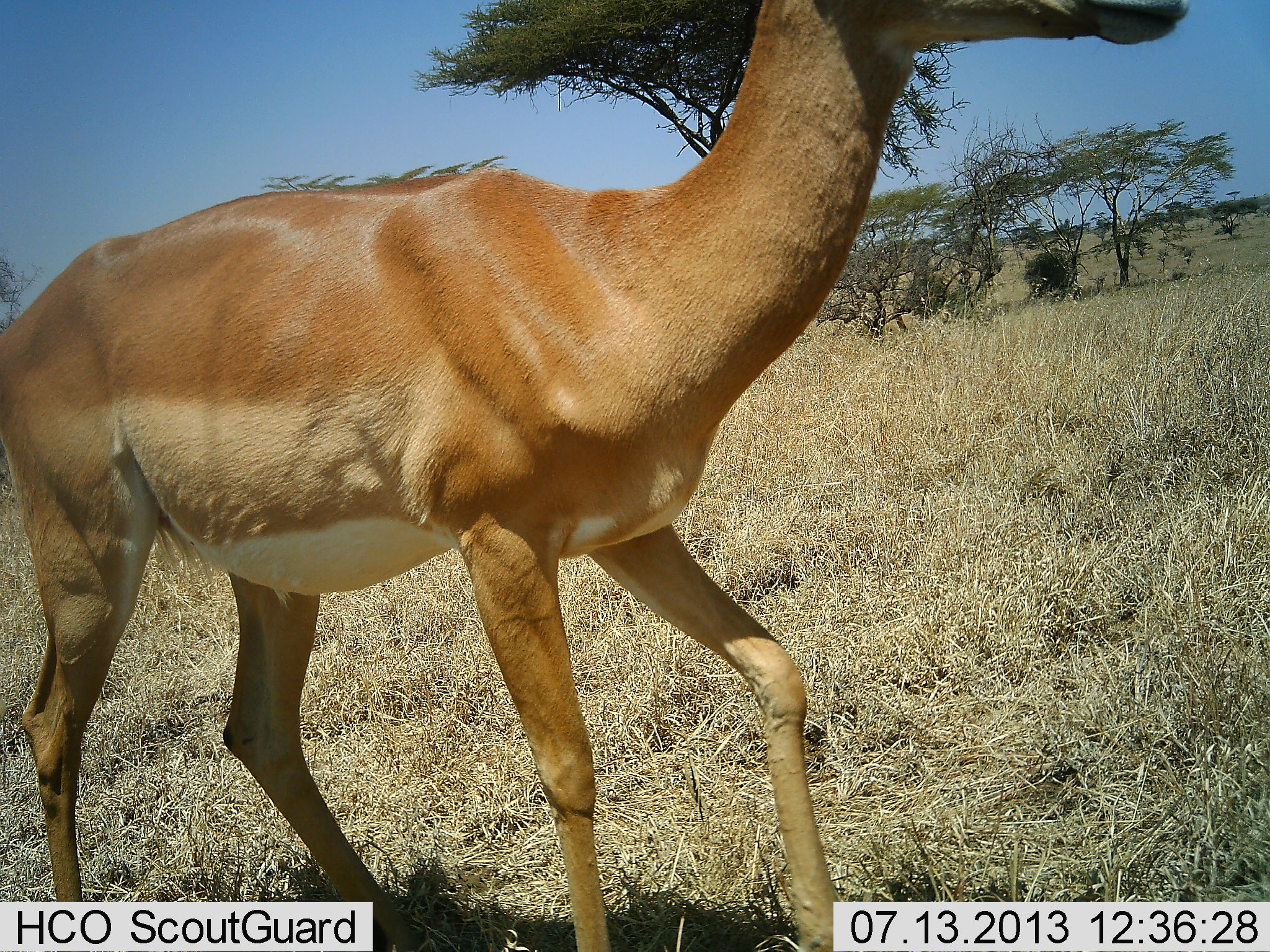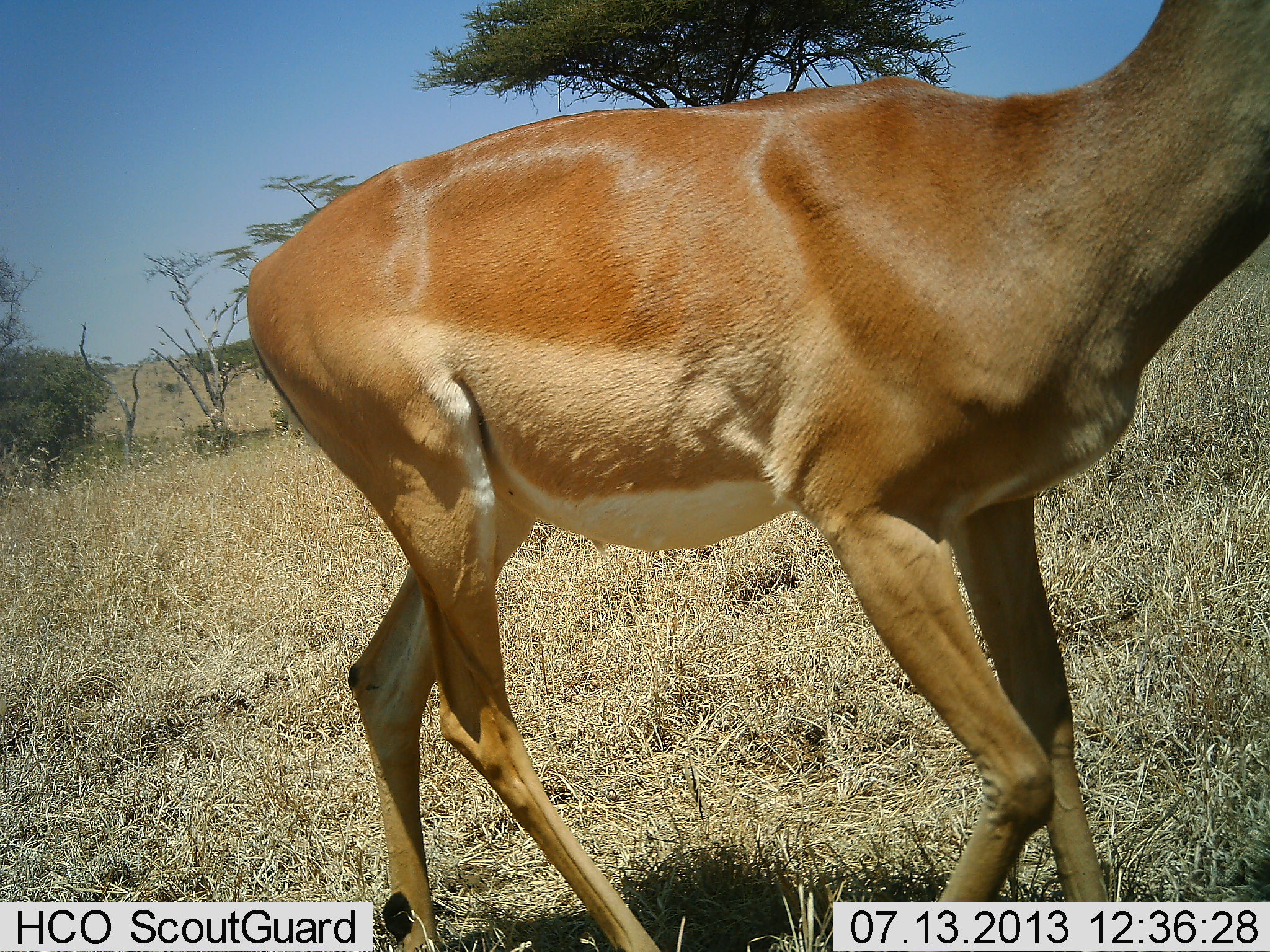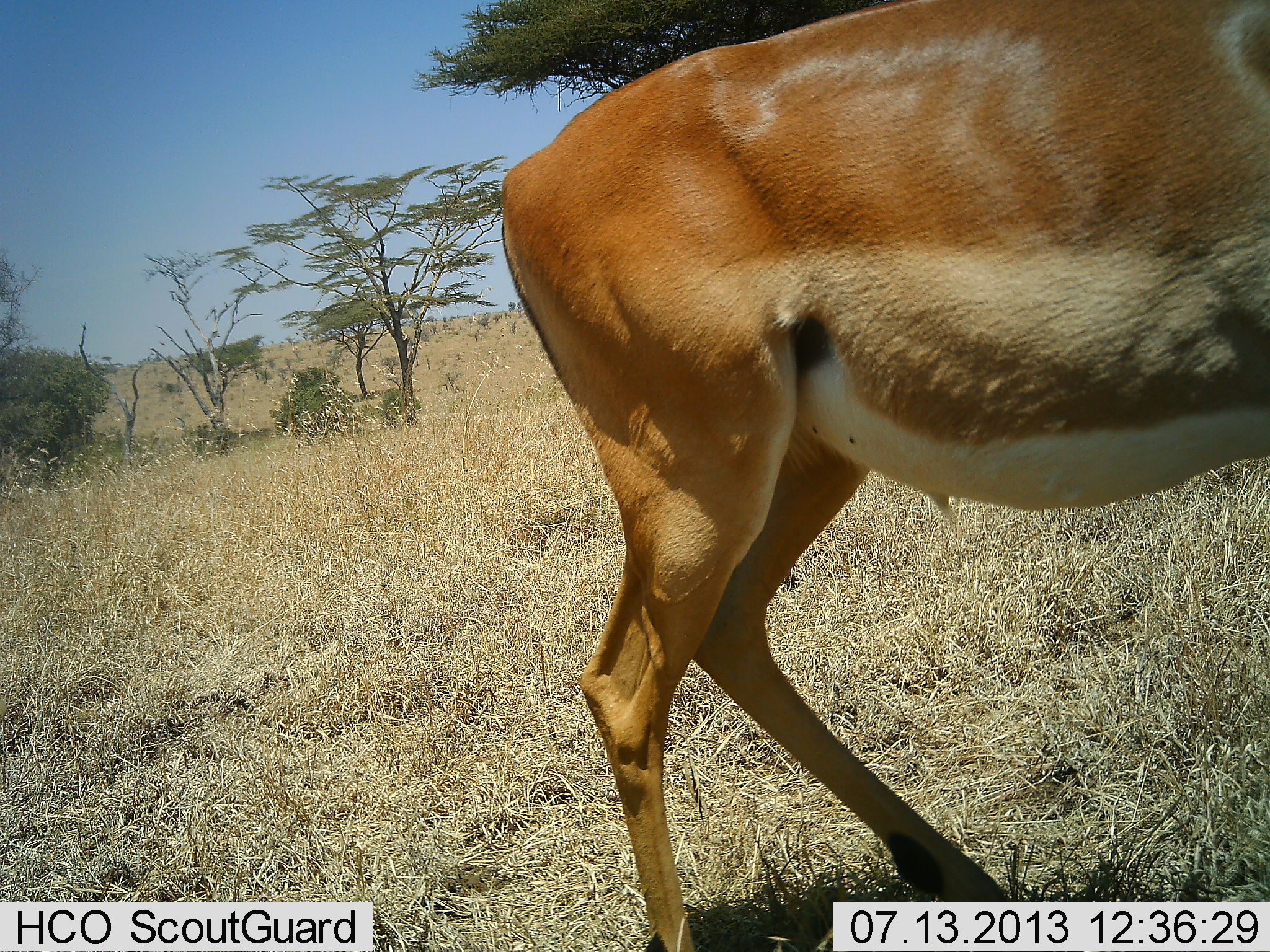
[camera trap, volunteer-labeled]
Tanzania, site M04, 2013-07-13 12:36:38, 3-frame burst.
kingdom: Animalia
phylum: Chordata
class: Mammalia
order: Artiodactyla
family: Bovidae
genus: Aepyceros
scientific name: Aepyceros melampus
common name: impala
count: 1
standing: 12%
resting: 0%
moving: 94%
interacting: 0%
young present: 0%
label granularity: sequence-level